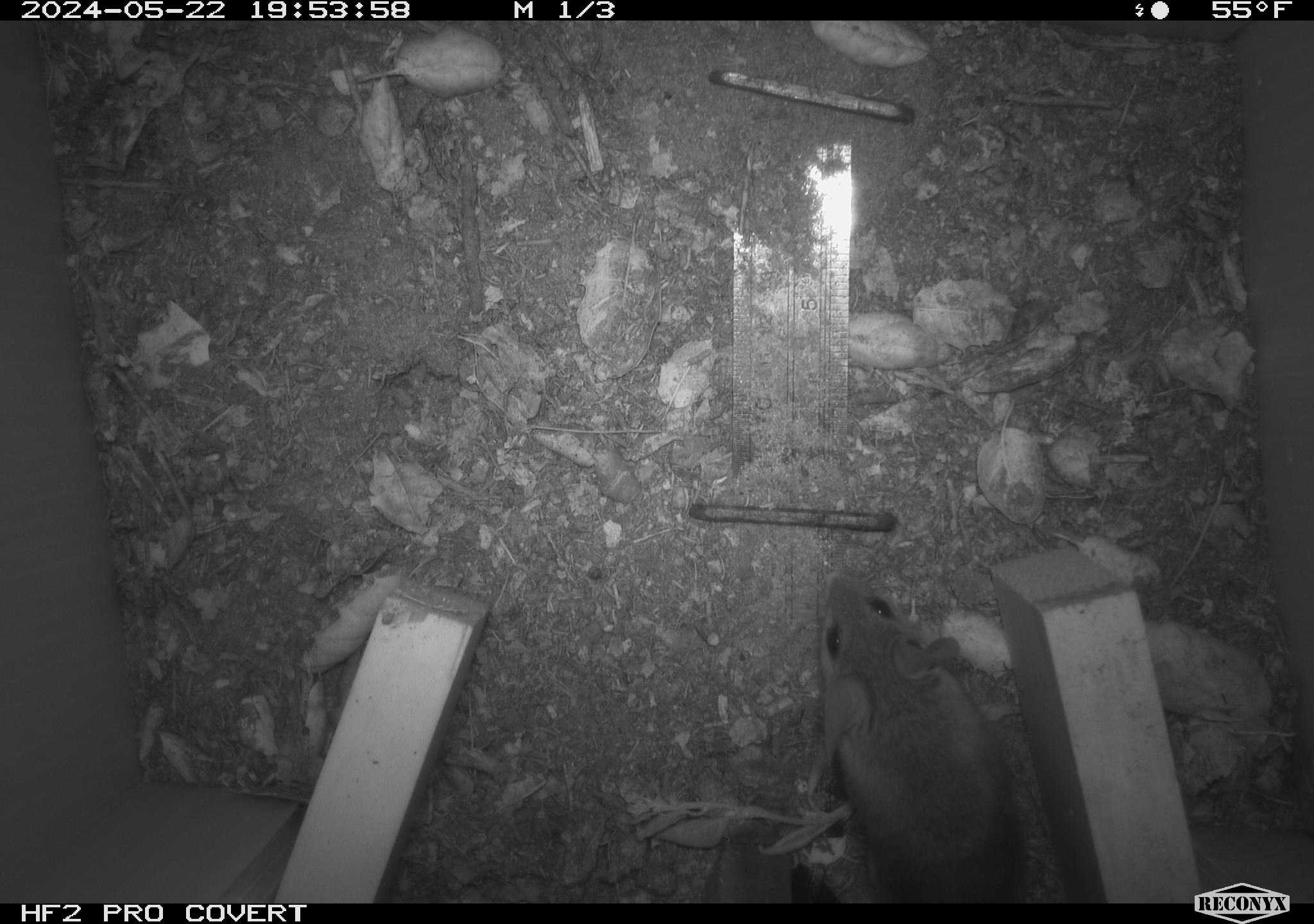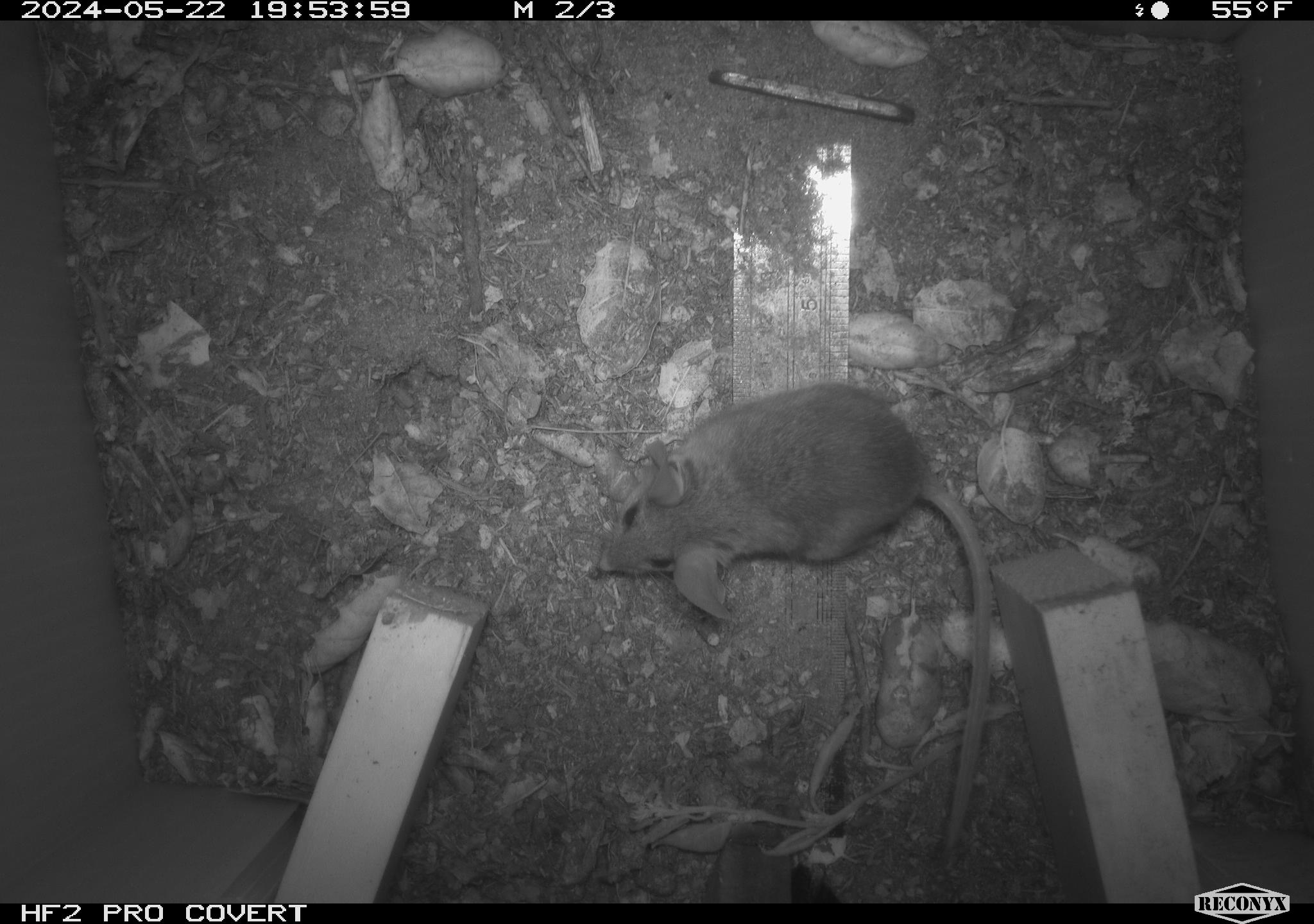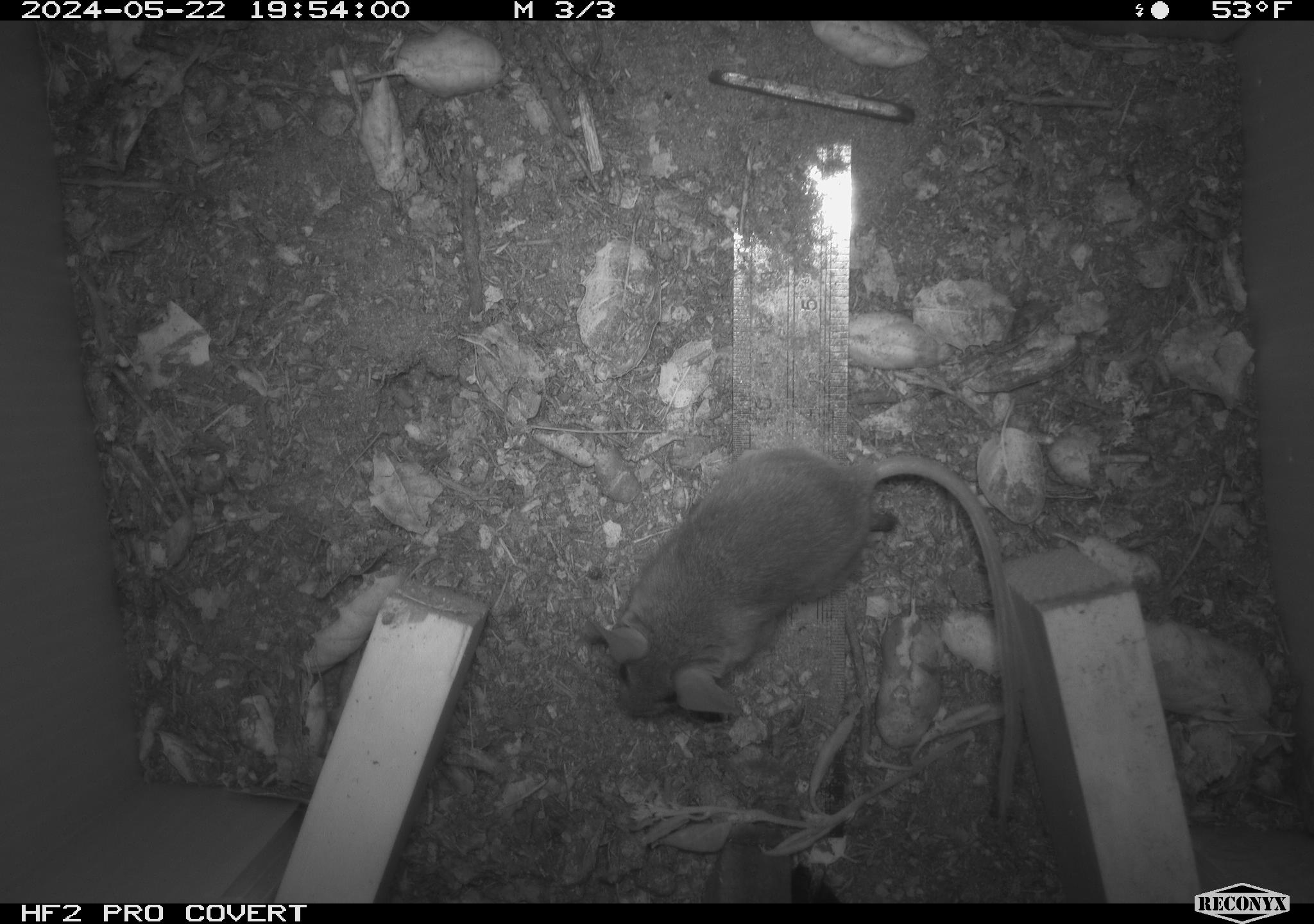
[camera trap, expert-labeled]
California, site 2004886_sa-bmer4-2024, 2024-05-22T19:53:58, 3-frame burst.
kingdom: Animalia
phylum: Chordata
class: Mammalia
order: Rodentia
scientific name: Rodentia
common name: mouse species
Mouse species (Rodentia).